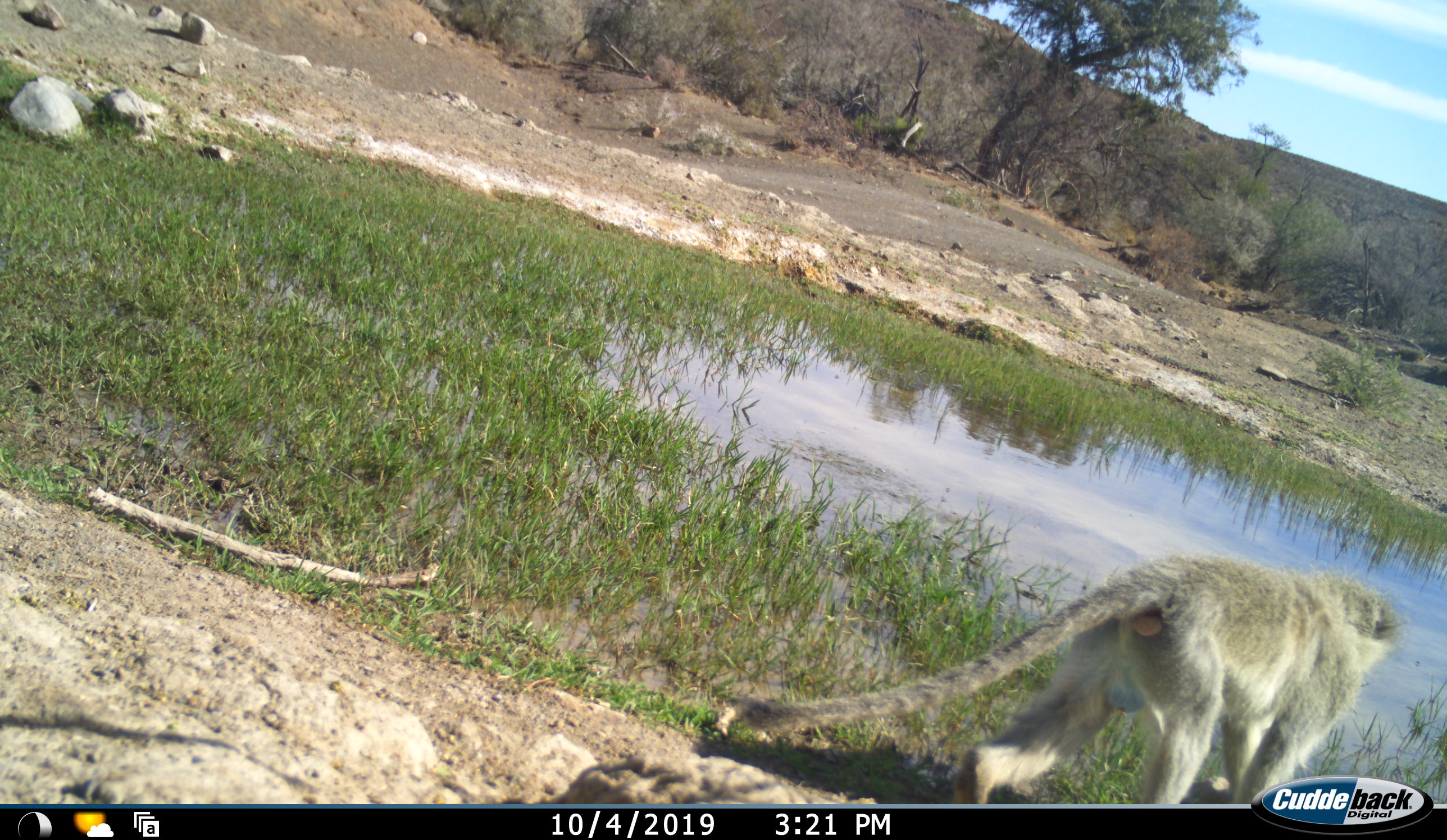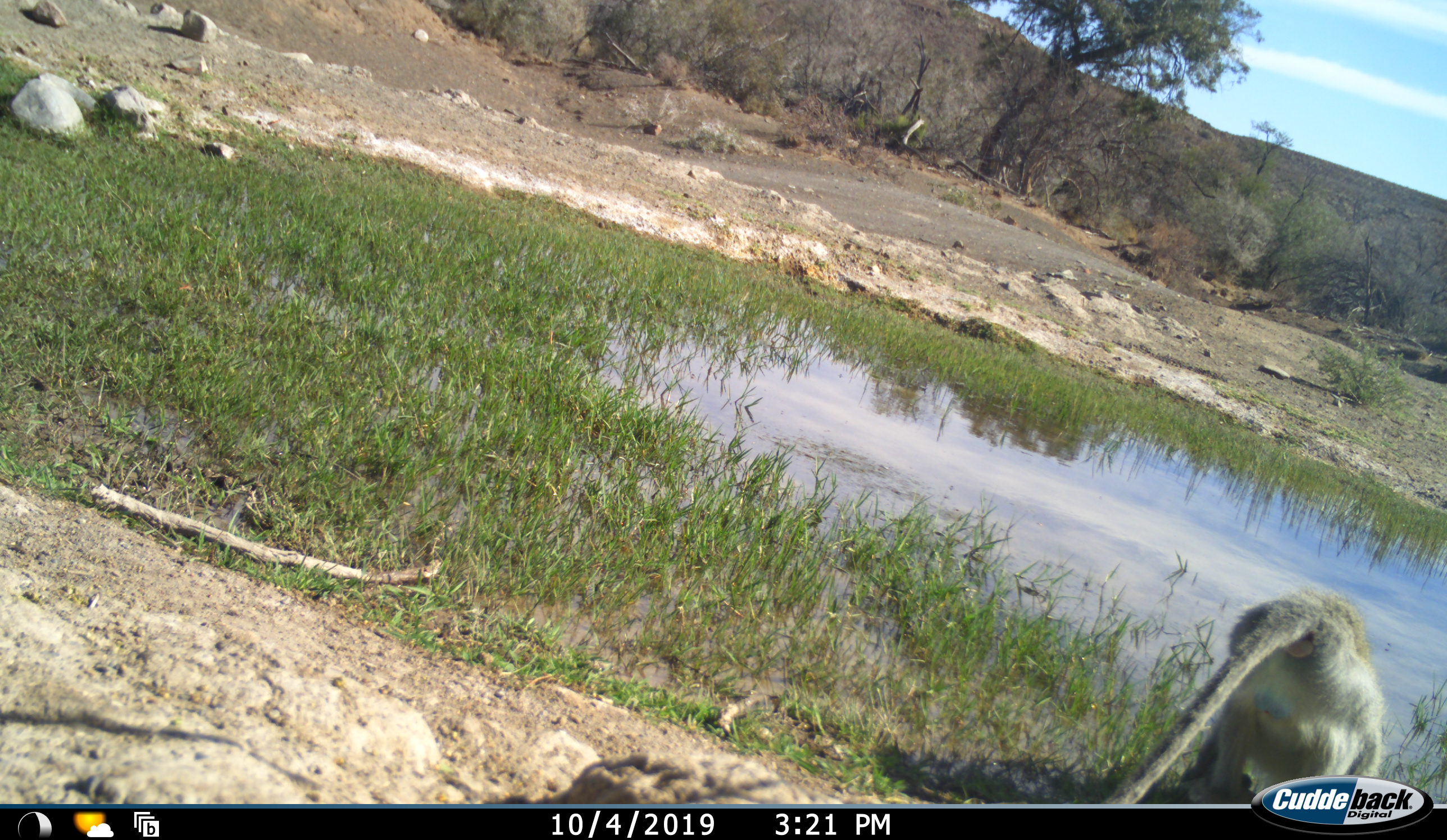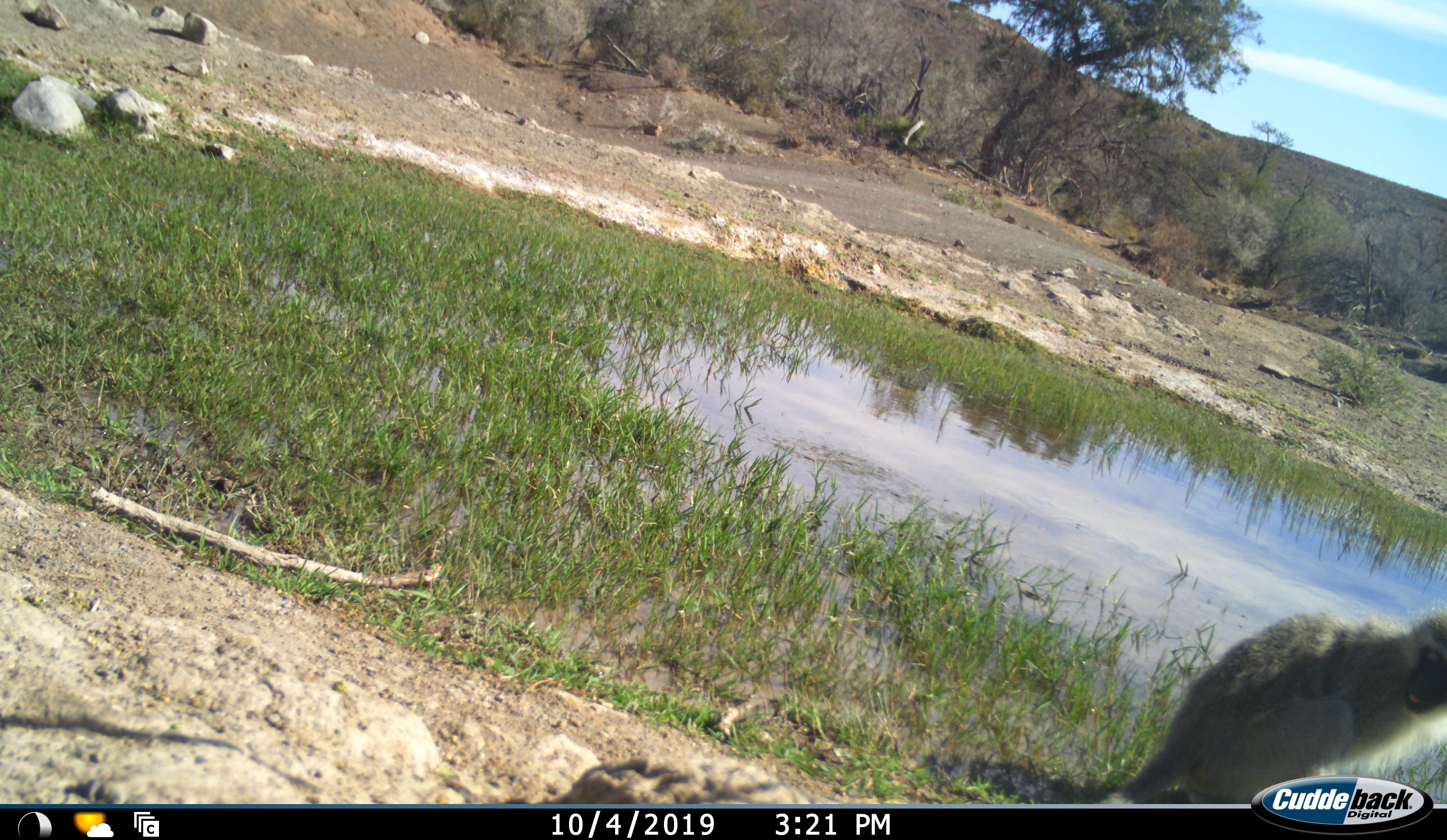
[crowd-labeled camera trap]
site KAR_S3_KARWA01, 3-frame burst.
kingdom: Animalia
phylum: Chordata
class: Mammalia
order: Primates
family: Cercopithecidae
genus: Chlorocebus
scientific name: Chlorocebus pygerythrus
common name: vervet monkey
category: monkeyvervet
Monkeyvervet (vervet monkey) (Chlorocebus pygerythrus), count 1. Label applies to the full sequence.